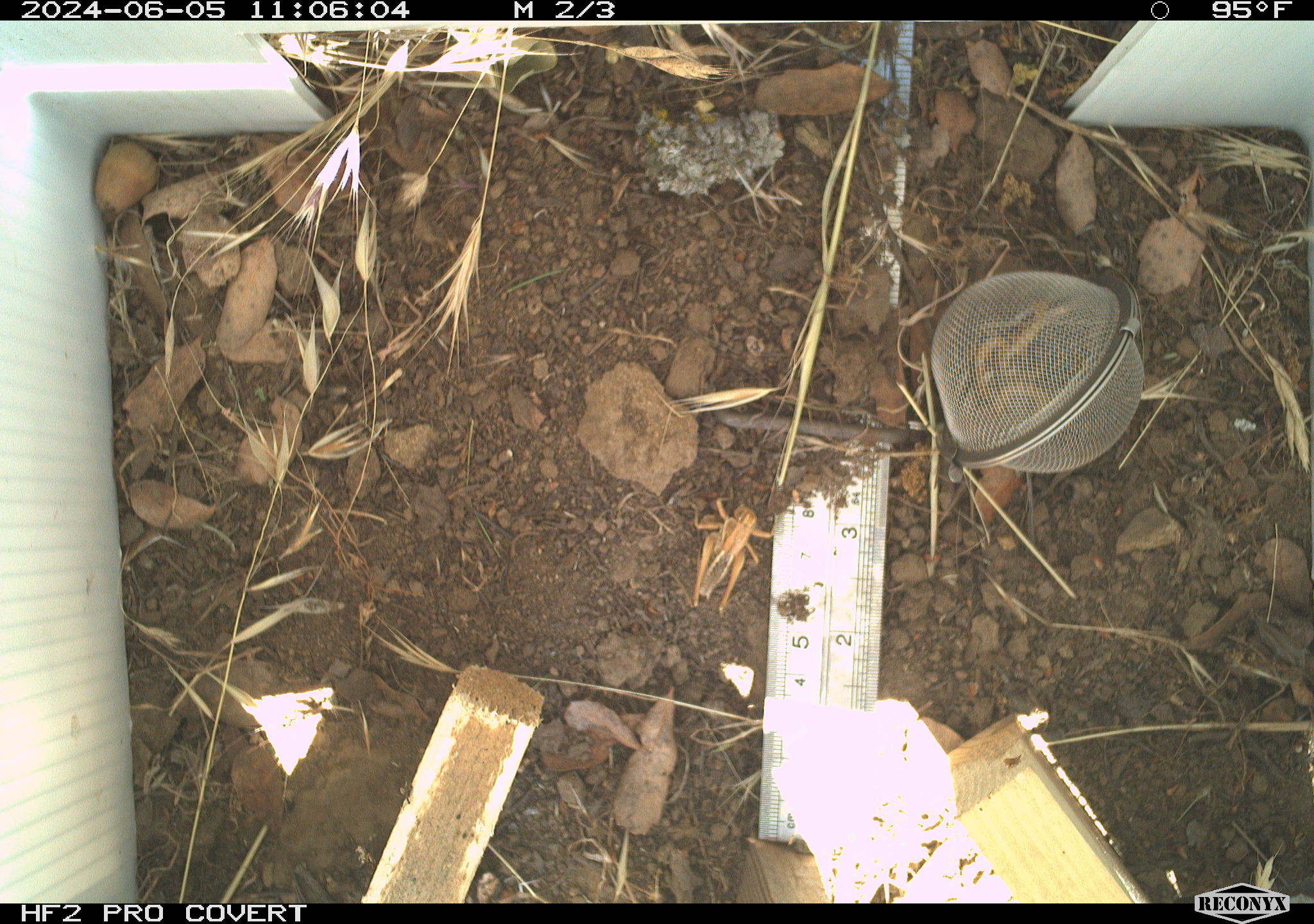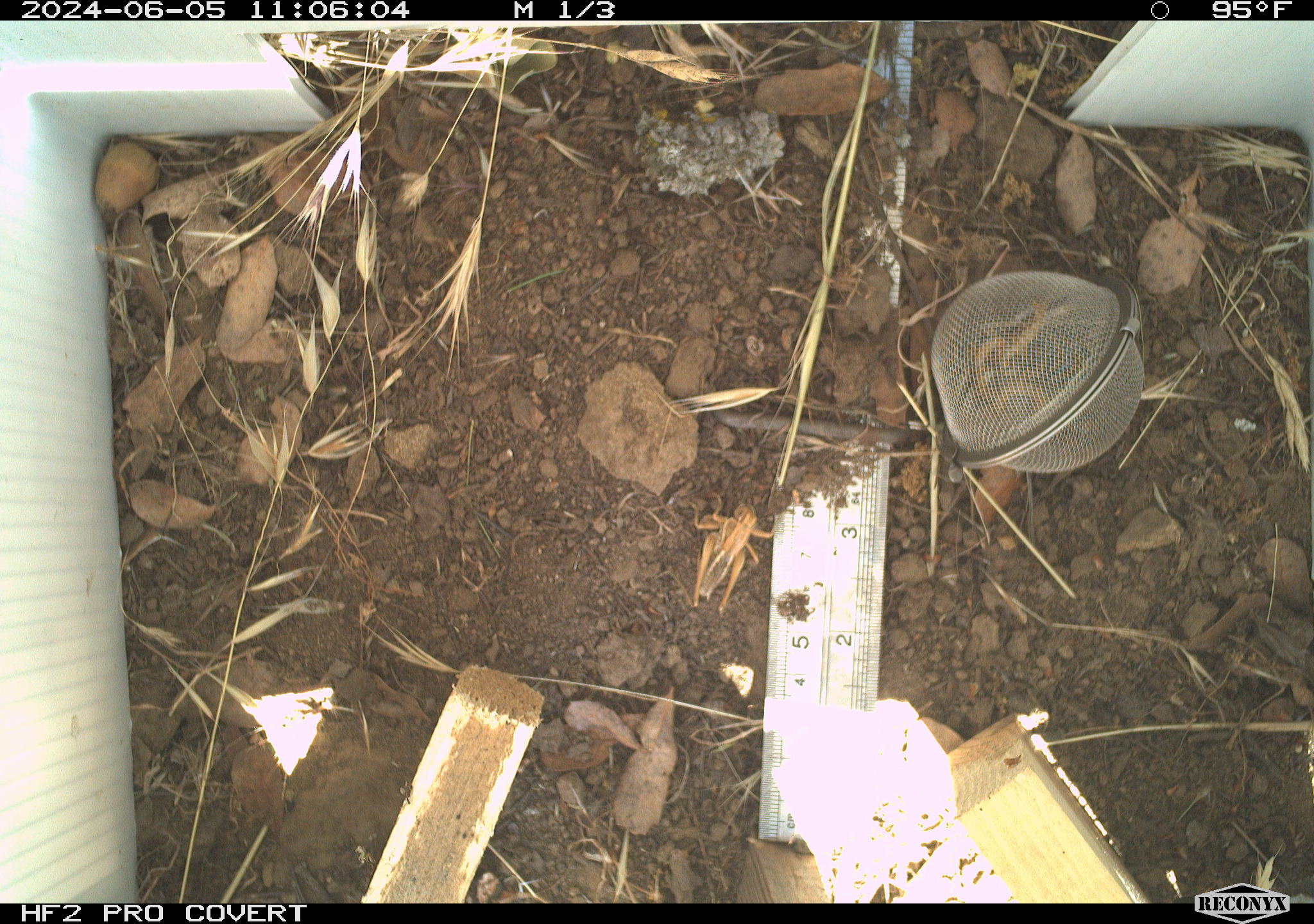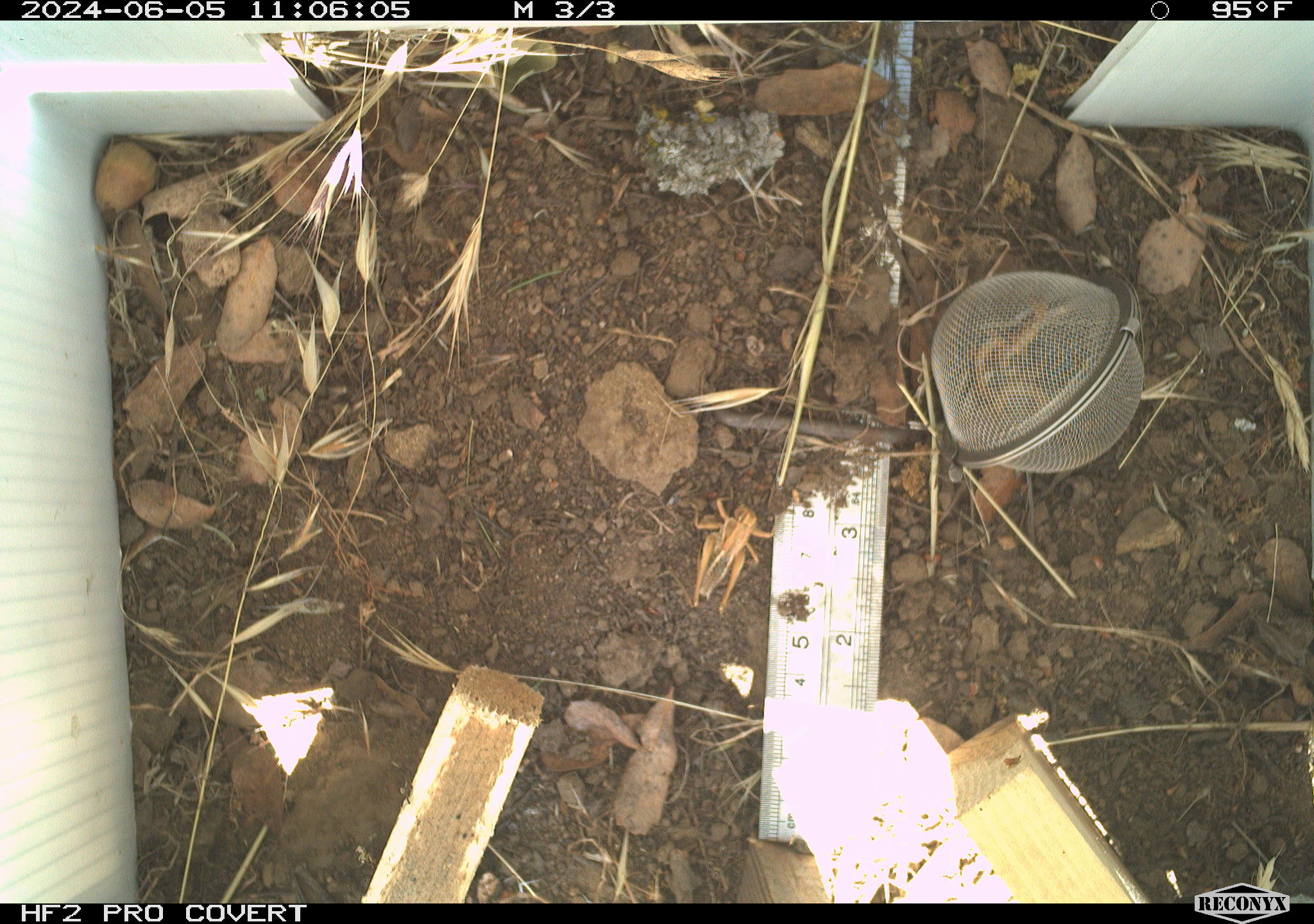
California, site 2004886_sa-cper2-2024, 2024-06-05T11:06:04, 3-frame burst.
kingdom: Animalia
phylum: Arthropoda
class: Insecta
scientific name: Insecta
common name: insect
Insect (Insecta).